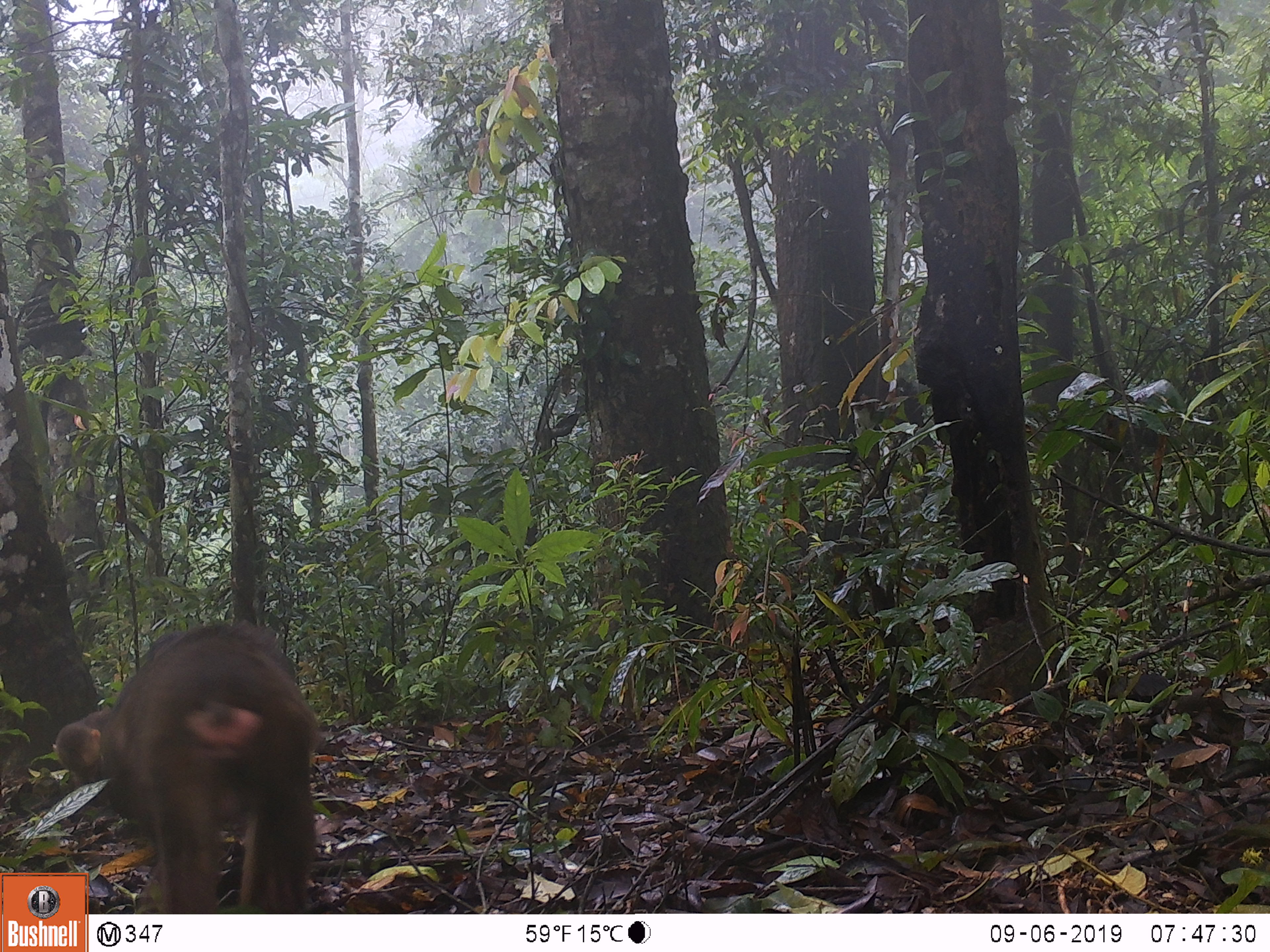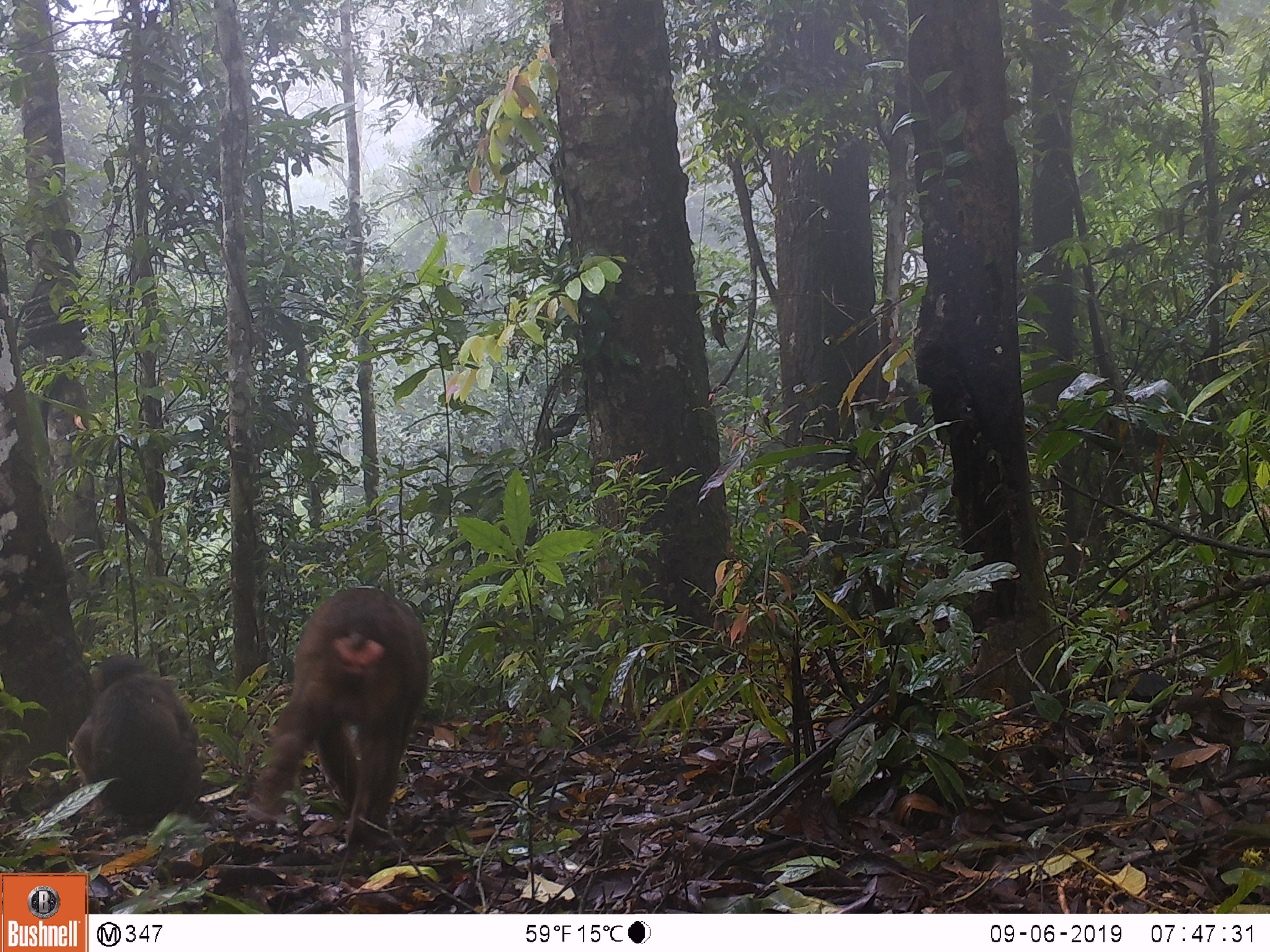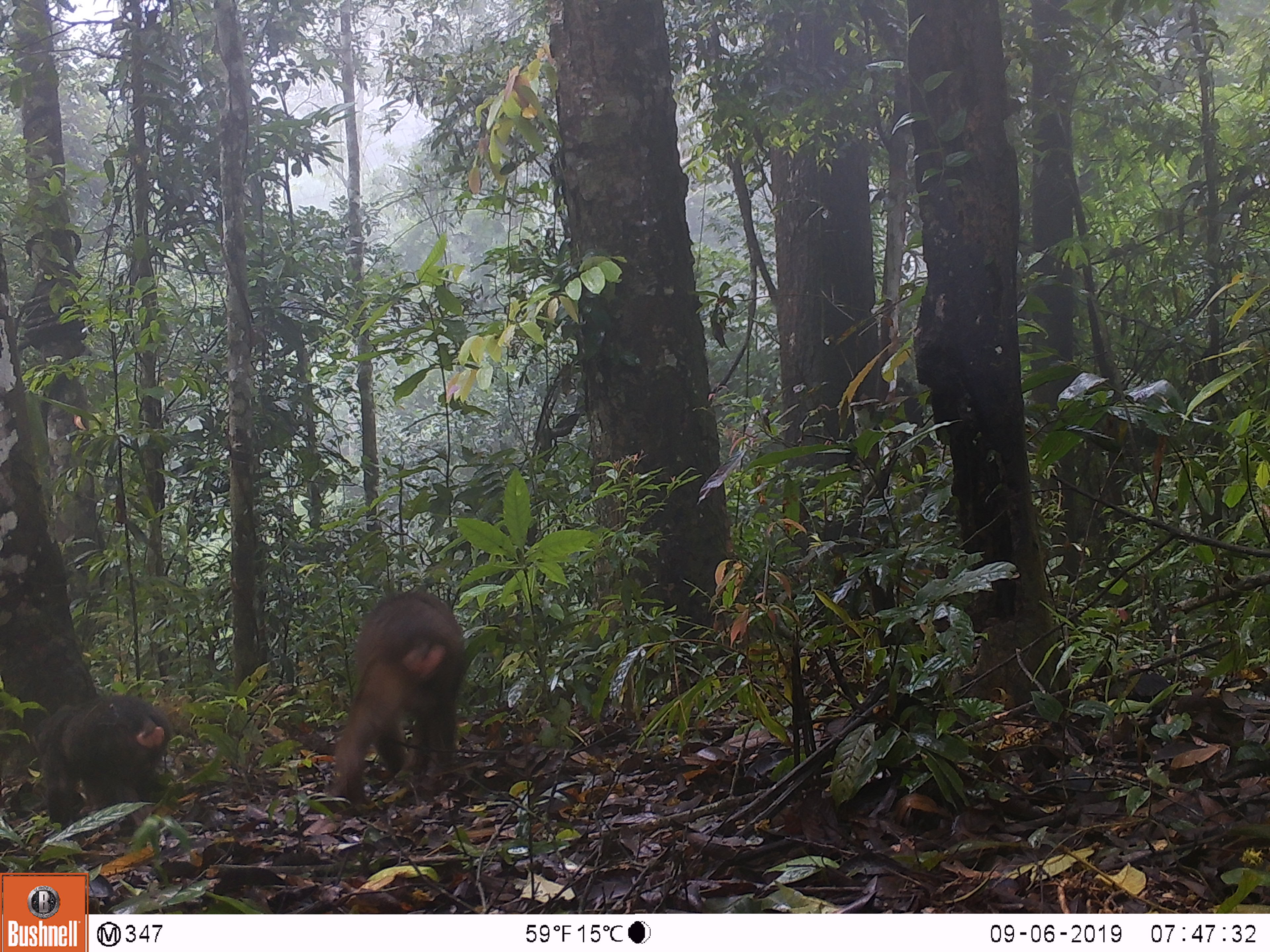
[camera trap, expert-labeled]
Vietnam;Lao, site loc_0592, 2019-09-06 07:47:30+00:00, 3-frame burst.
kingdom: Animalia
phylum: Chordata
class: Mammalia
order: Primates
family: Cercopithecidae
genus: Macaca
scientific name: Macaca arctoides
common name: stump-tailed macaque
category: stump tailed macaque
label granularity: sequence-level